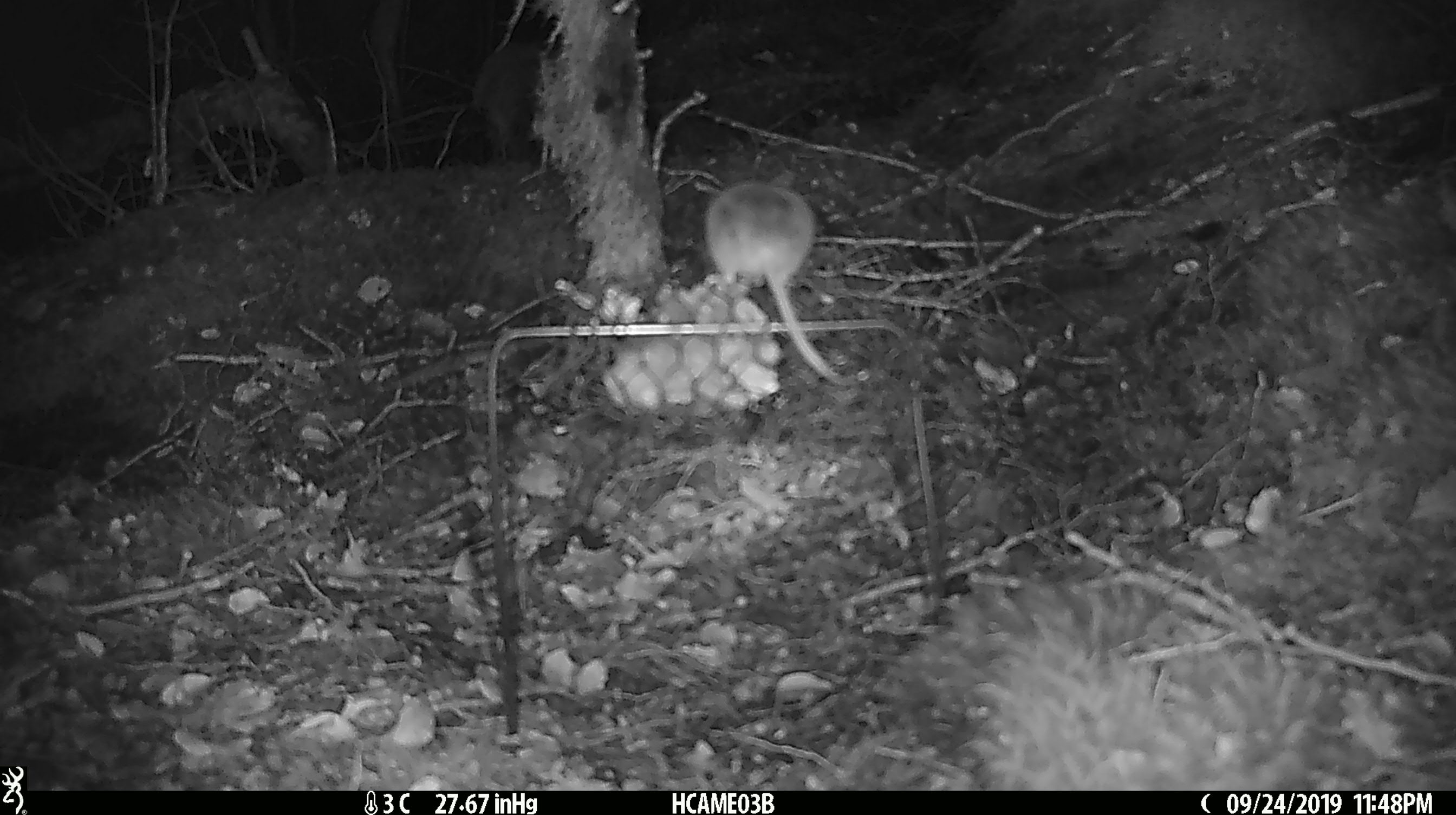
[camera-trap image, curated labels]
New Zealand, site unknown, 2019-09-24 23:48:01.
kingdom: Animalia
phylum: Chordata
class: Mammalia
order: Rodentia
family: Muridae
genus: Mus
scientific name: Mus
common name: mouse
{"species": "mouse (Mus)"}